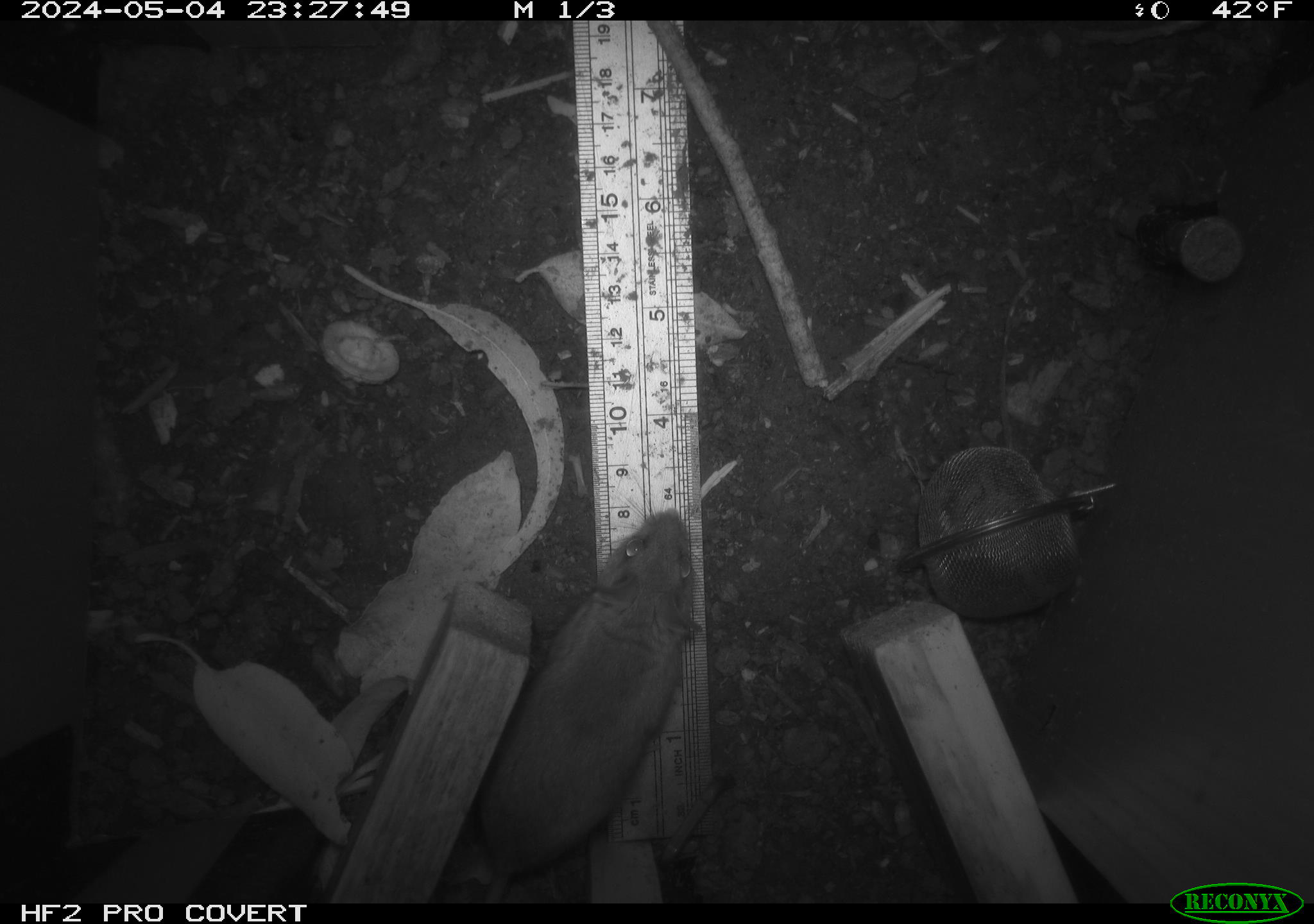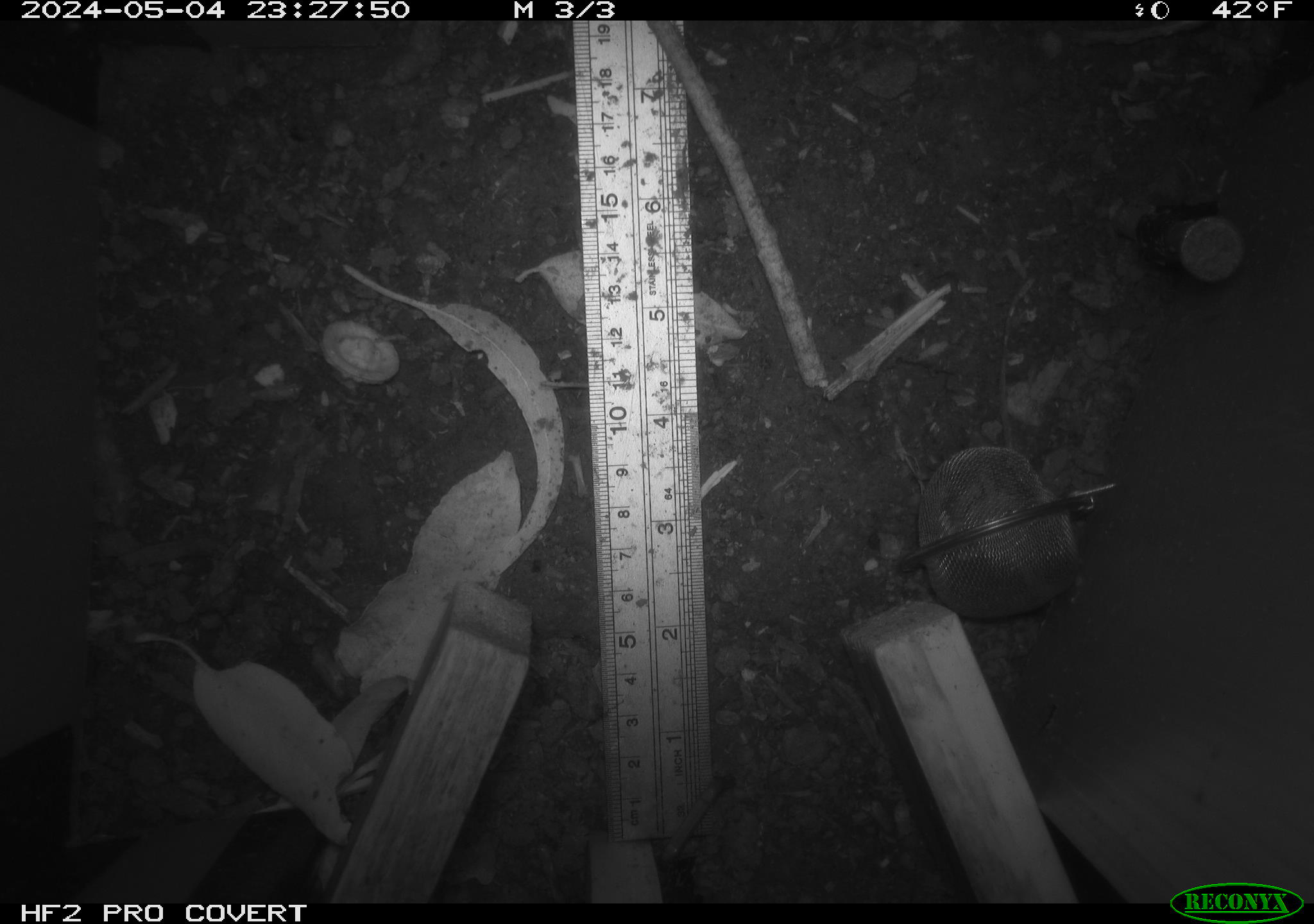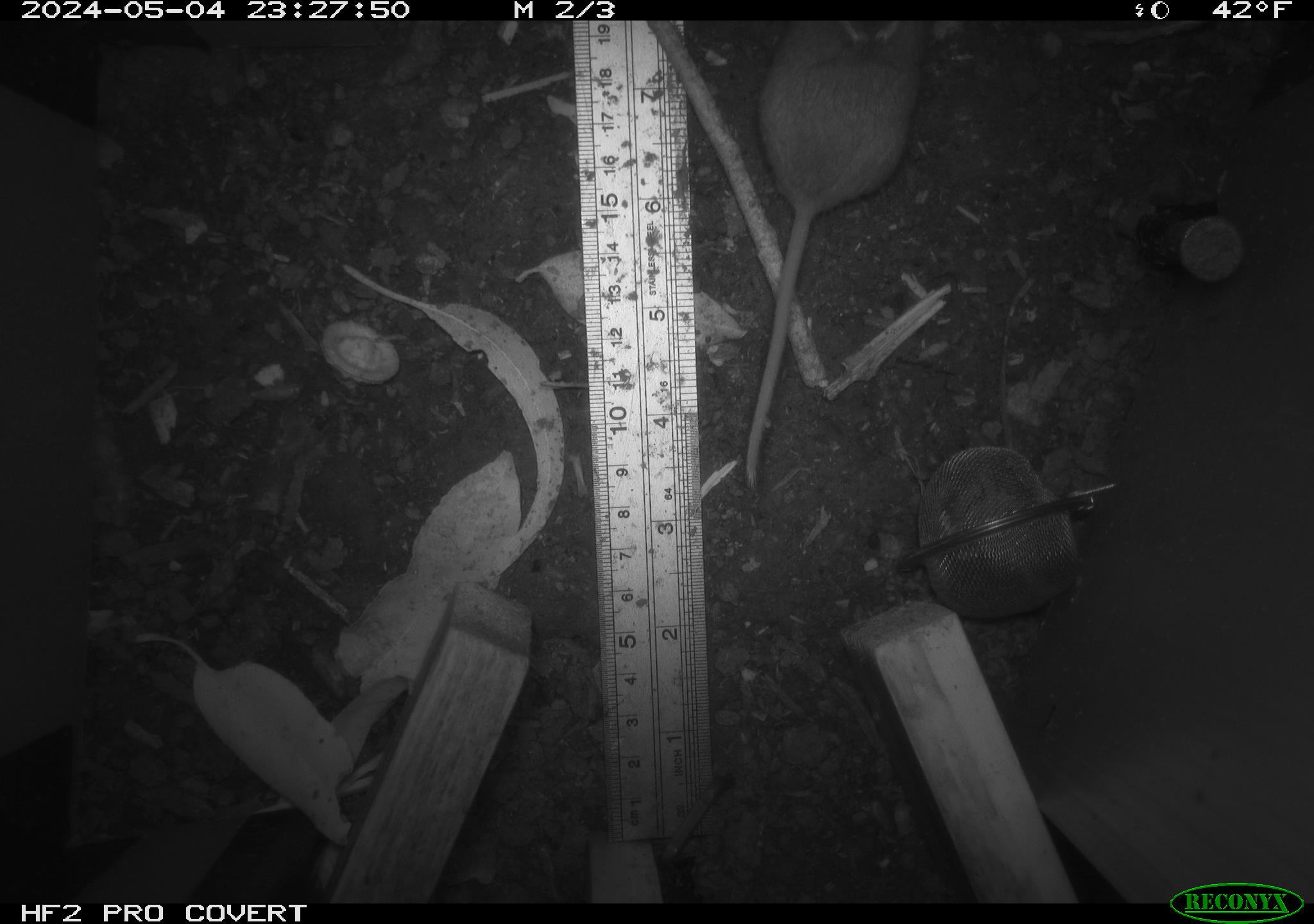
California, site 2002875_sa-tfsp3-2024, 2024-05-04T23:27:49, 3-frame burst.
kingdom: Animalia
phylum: Chordata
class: Mammalia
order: Rodentia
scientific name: Rodentia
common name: mouse species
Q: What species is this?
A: Mouse species (Rodentia).